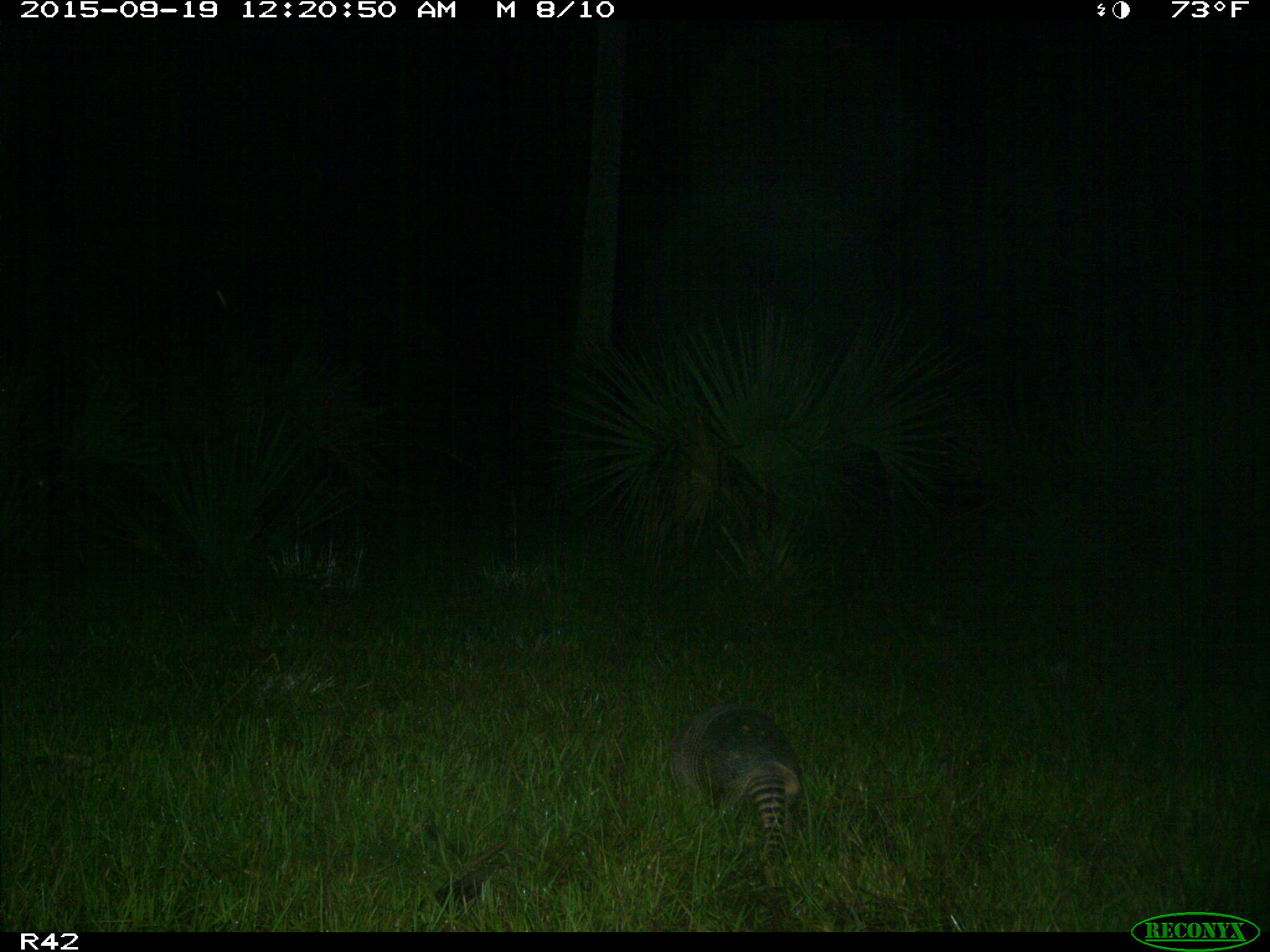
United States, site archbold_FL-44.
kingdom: Animalia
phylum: Chordata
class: Mammalia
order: Cingulata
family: Dasypodidae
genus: Dasypus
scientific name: Dasypus novemcinctus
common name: nine-banded armadillo